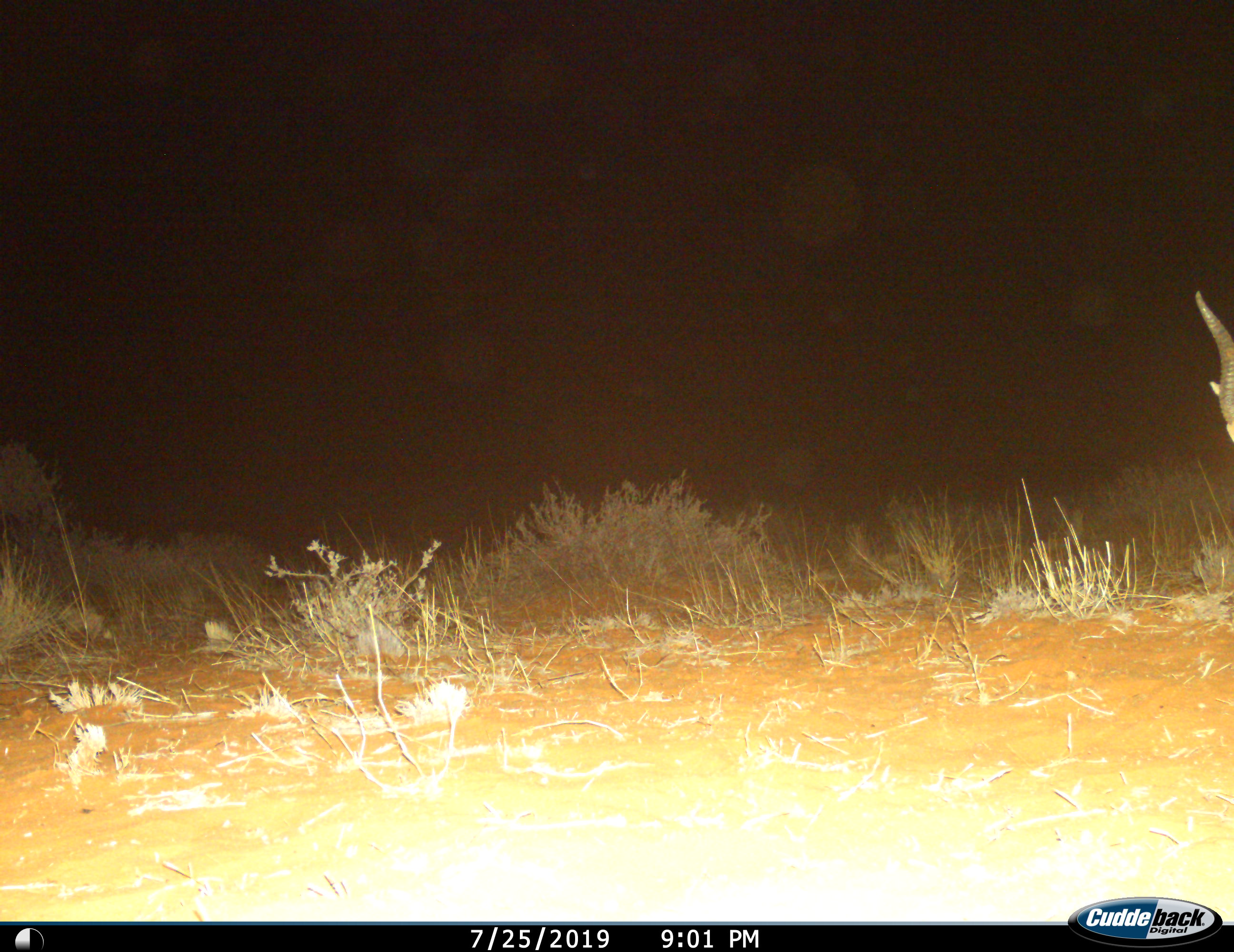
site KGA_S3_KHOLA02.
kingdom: Animalia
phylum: Chordata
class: Mammalia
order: Artiodactyla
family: Bovidae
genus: Antidorcas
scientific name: Antidorcas marsupialis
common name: springbok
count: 1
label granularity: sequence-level